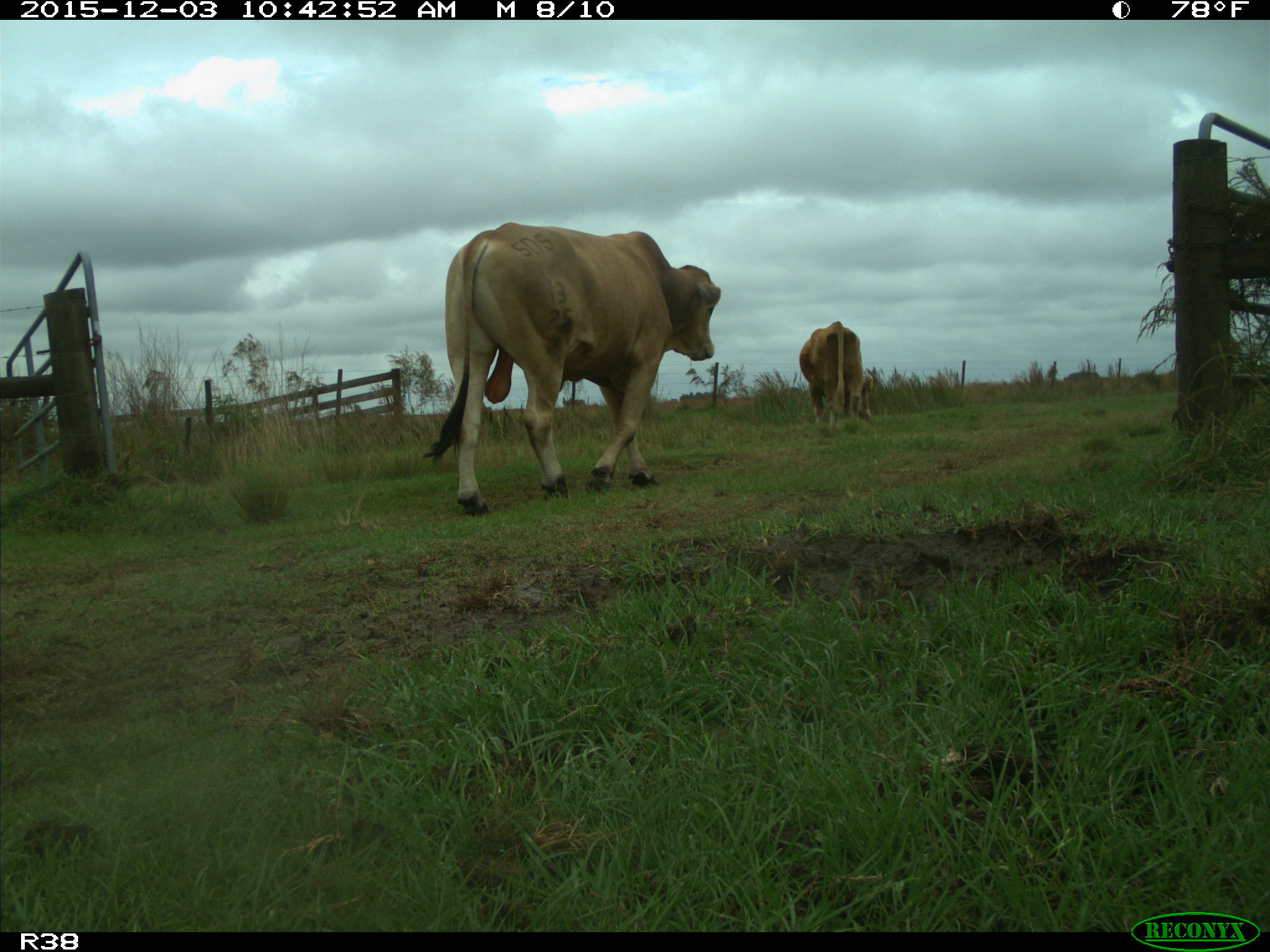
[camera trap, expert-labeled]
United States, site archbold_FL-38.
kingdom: Animalia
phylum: Chordata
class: Mammalia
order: Artiodactyla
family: Bovidae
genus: Bos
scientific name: Bos taurus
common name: domestic cow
Bos taurus (domestic cow).